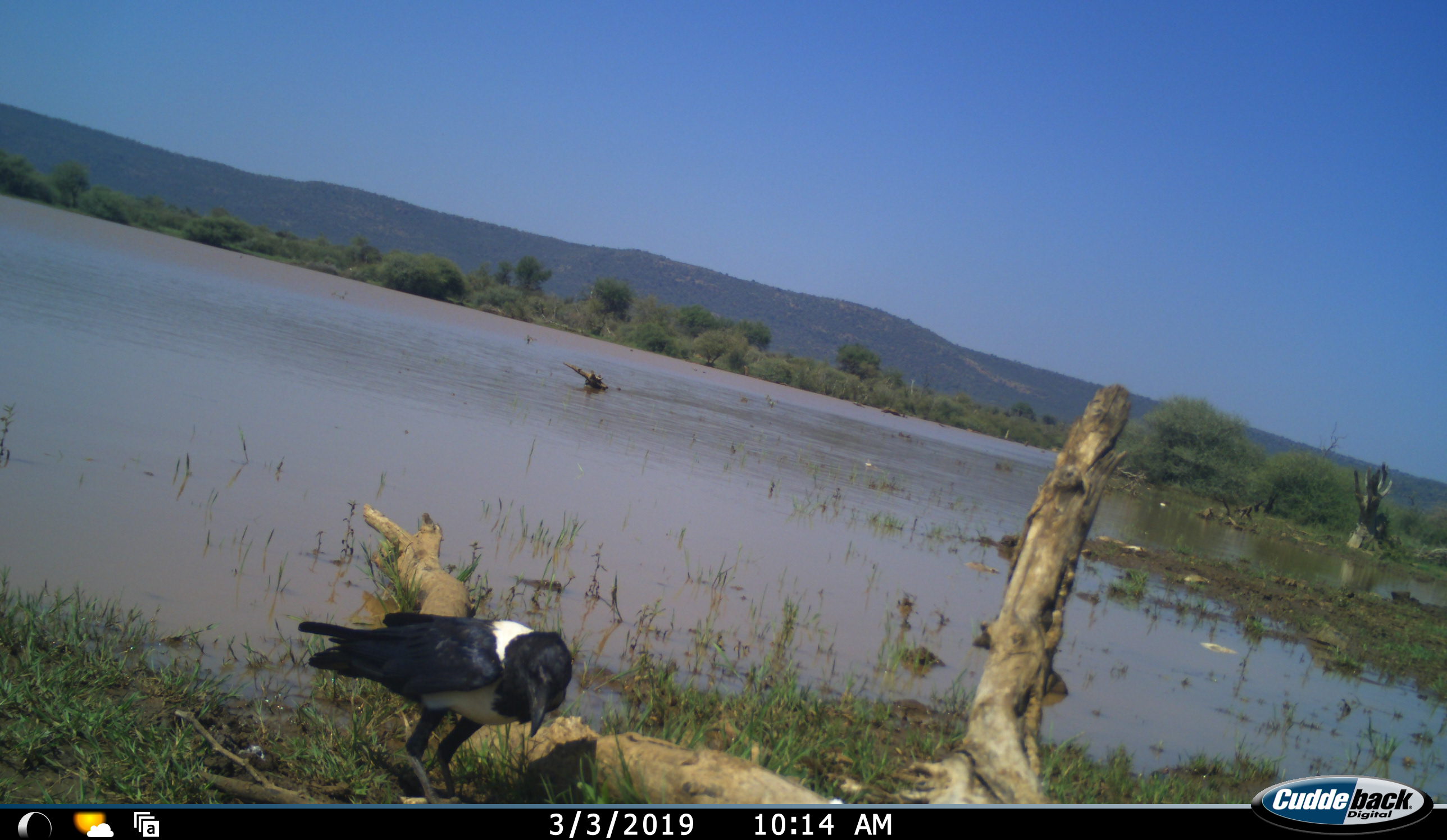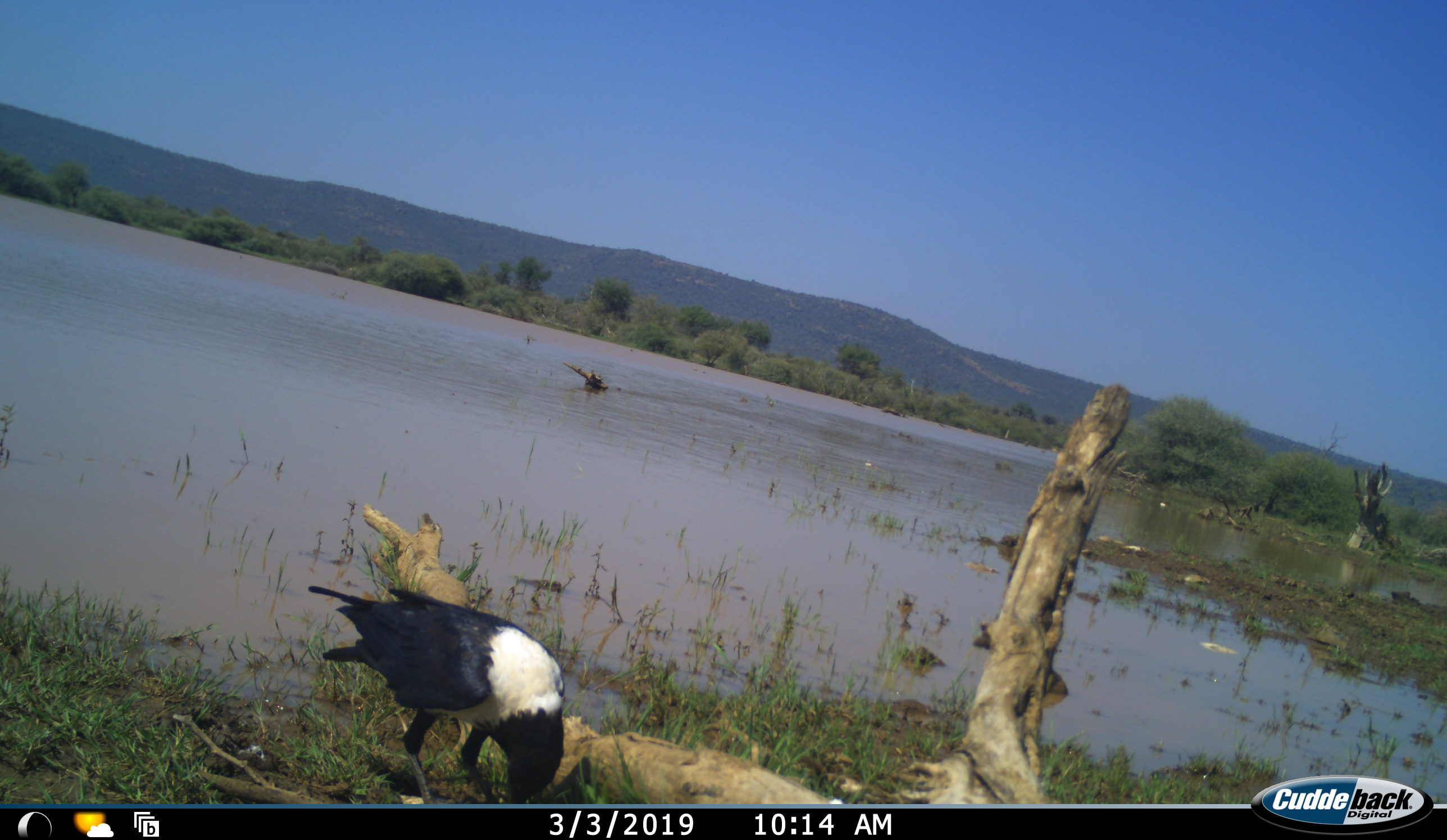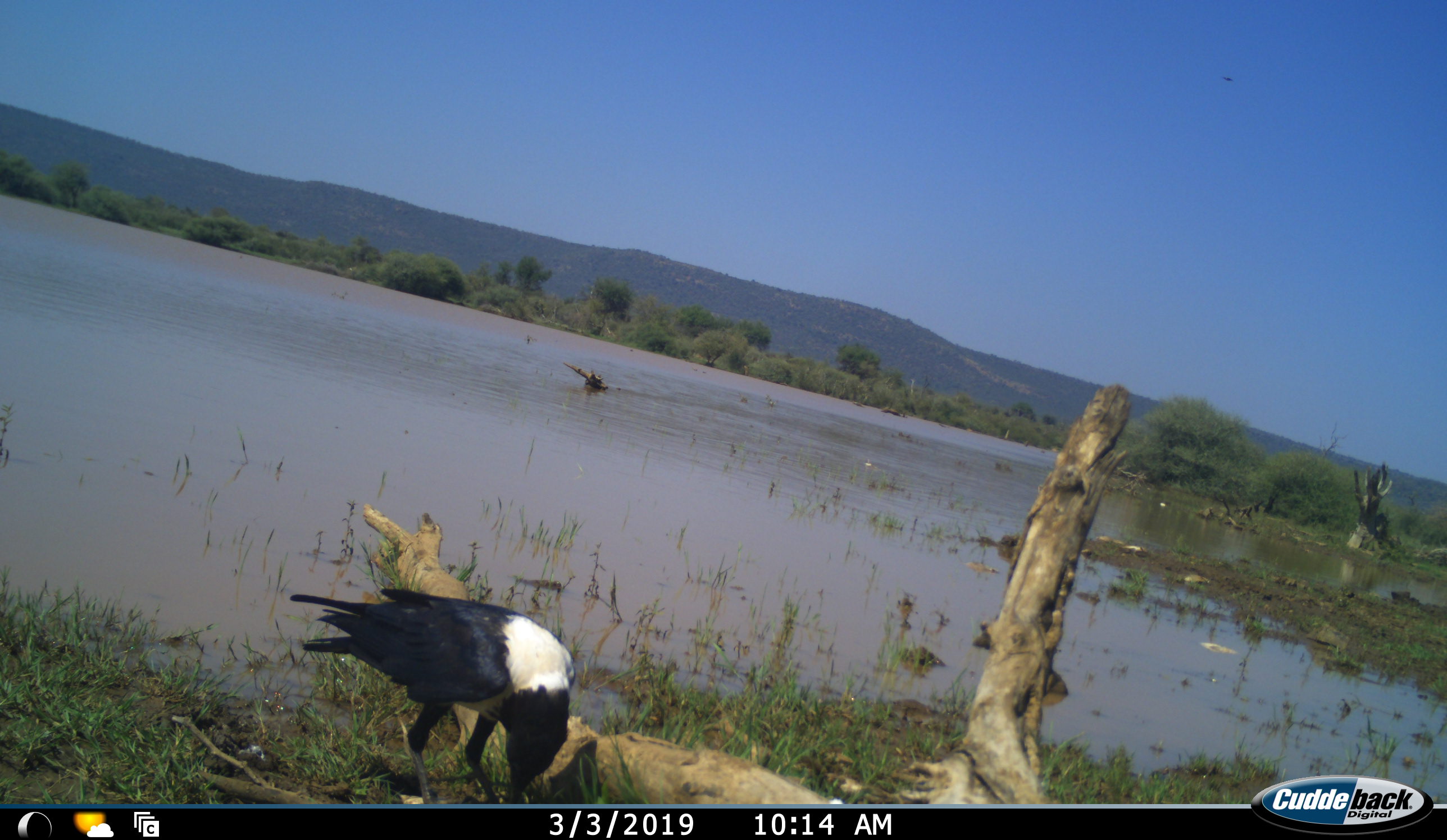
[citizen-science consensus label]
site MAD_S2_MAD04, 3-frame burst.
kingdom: Animalia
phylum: Chordata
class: Aves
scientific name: Aves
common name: bird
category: birdother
Birdother (bird) (Aves), count 1. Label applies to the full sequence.